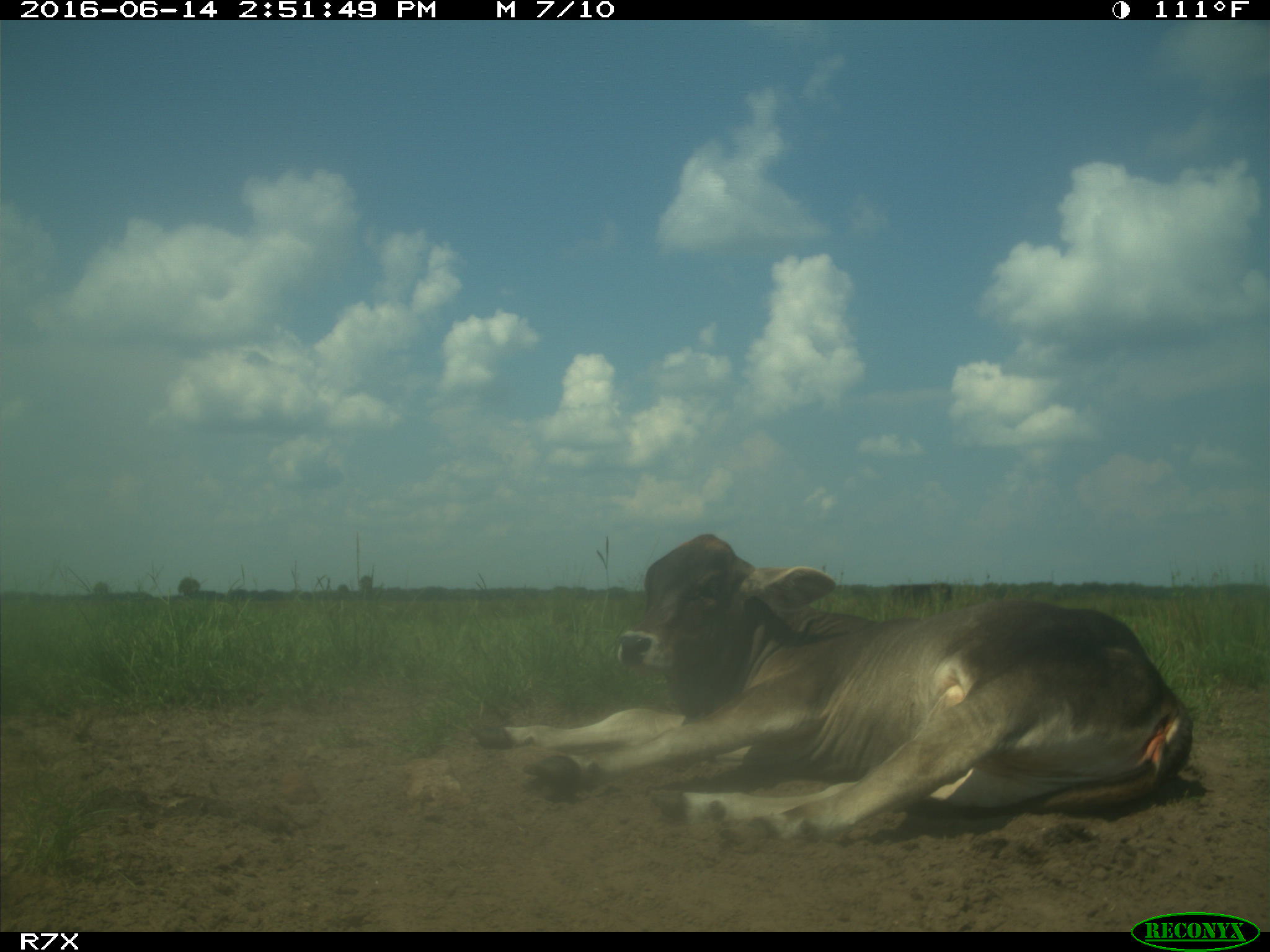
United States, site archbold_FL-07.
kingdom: Animalia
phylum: Chordata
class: Mammalia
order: Artiodactyla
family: Bovidae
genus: Bos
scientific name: Bos taurus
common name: domestic cow